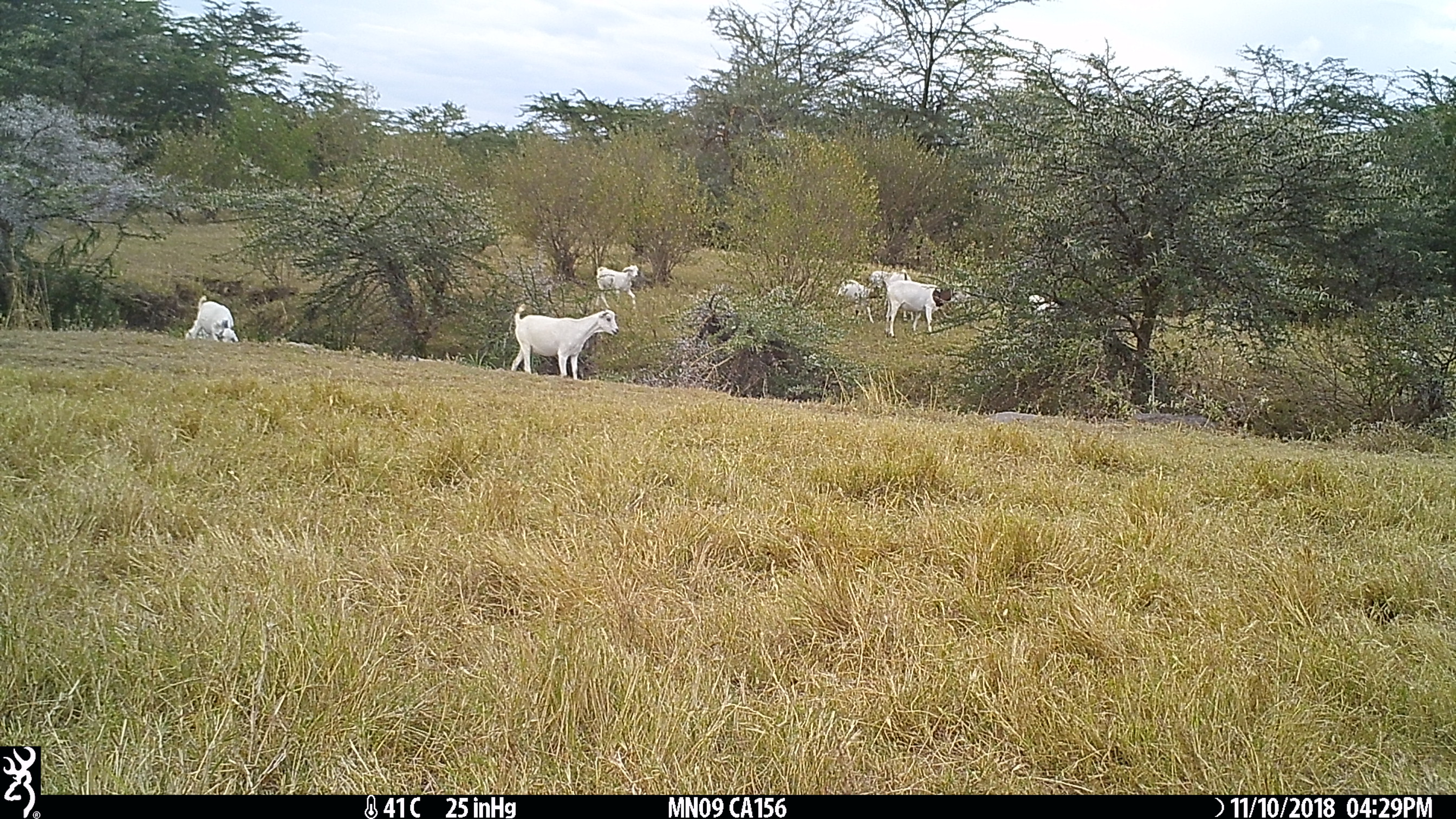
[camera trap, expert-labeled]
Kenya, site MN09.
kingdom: Animalia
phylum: Chordata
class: Mammalia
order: Artiodactyla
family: Bovidae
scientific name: Bovidae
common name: sheep or goat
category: shoat